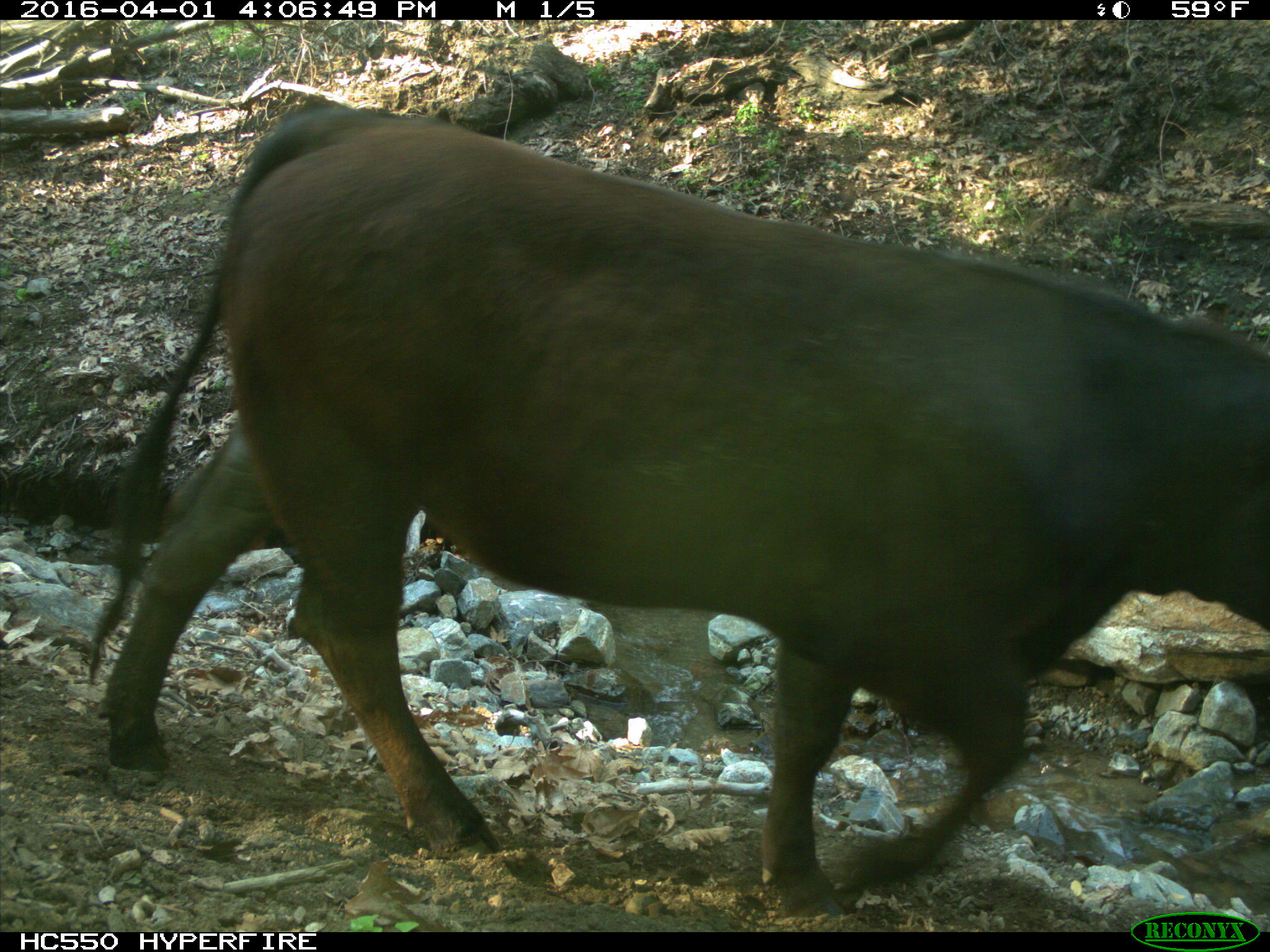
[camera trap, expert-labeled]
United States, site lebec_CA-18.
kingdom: Animalia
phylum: Chordata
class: Mammalia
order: Artiodactyla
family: Bovidae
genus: Bos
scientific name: Bos taurus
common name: domestic cow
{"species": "Bos taurus (domestic cow)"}